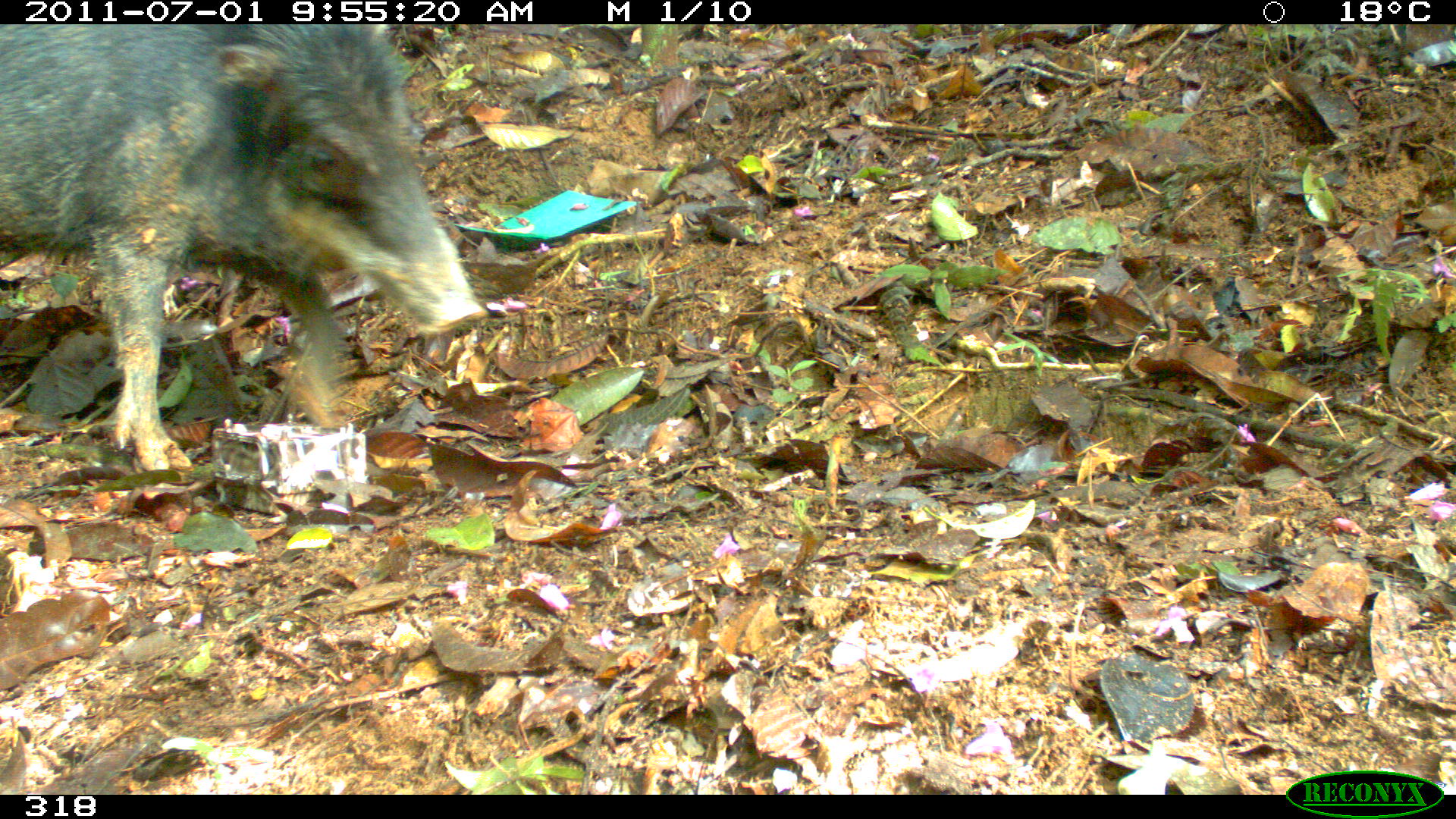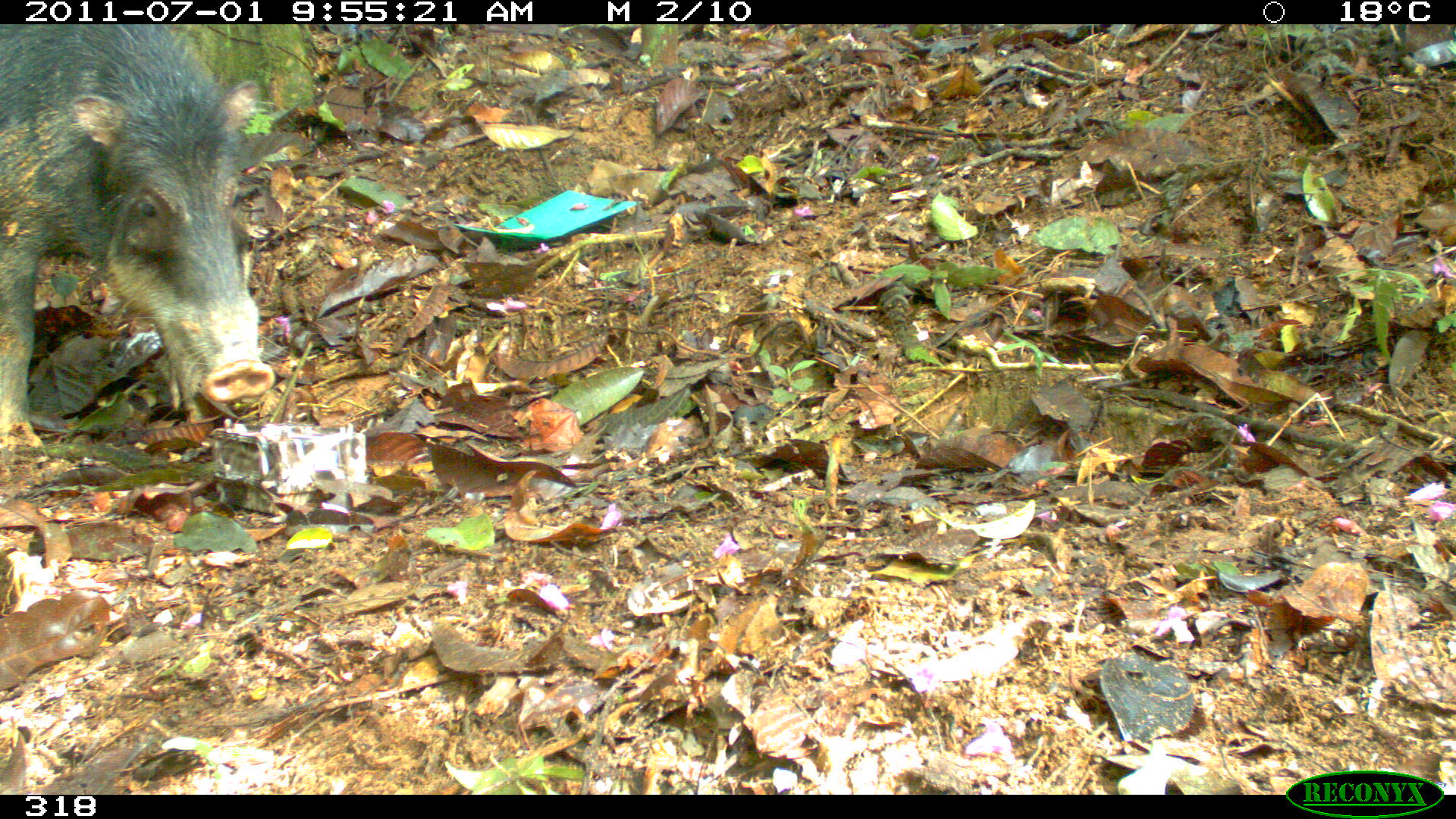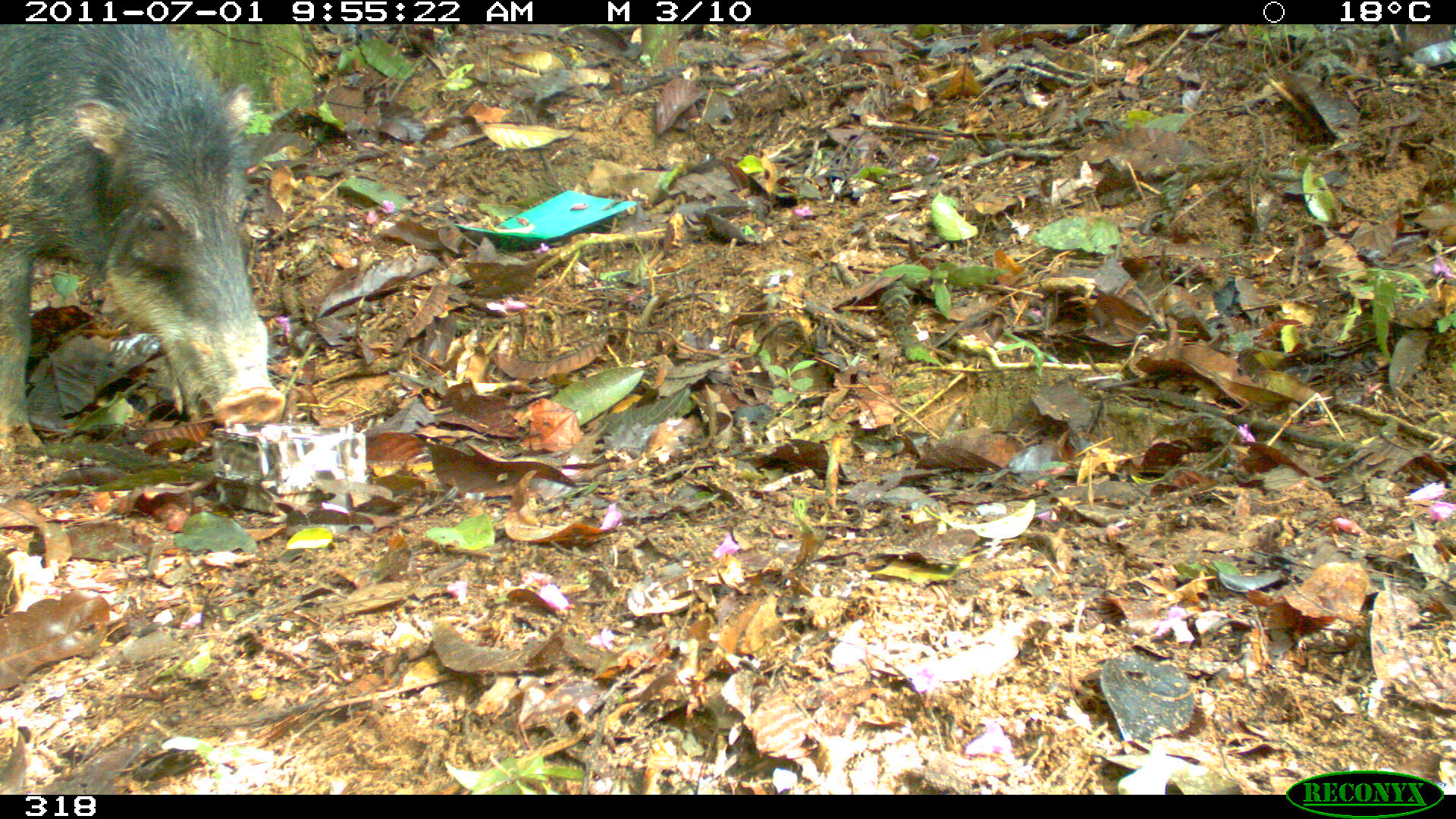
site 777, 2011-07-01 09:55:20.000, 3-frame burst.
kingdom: Animalia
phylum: Chordata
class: Mammalia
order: Artiodactyla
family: Tayassuidae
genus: Tayassu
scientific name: Tayassu pecari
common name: white-lipped peccary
Tayassu pecari (white-lipped peccary).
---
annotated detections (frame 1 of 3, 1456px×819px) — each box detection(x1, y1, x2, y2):
tayassu pecari: detection(0, 21, 484, 475)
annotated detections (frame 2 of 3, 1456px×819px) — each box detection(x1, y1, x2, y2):
tayassu pecari: detection(0, 21, 277, 448)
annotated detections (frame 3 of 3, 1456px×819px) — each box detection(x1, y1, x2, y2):
tayassu pecari: detection(0, 18, 288, 450)